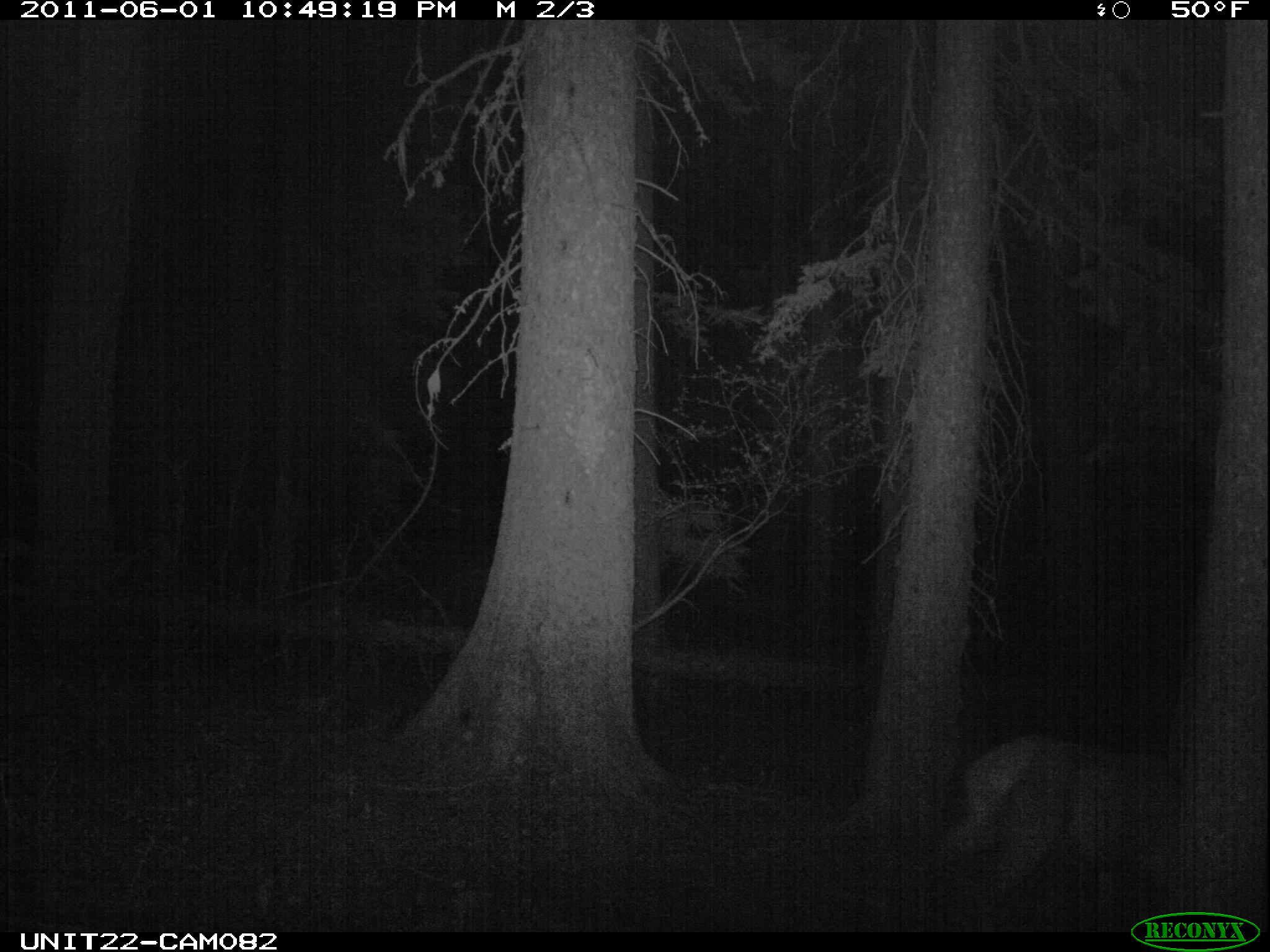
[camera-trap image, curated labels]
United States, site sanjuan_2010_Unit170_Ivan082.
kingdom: Animalia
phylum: Chordata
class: Mammalia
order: Artiodactyla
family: Cervidae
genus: Cervus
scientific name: Cervus elaphus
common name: red deer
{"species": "Cervus elaphus (red deer)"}